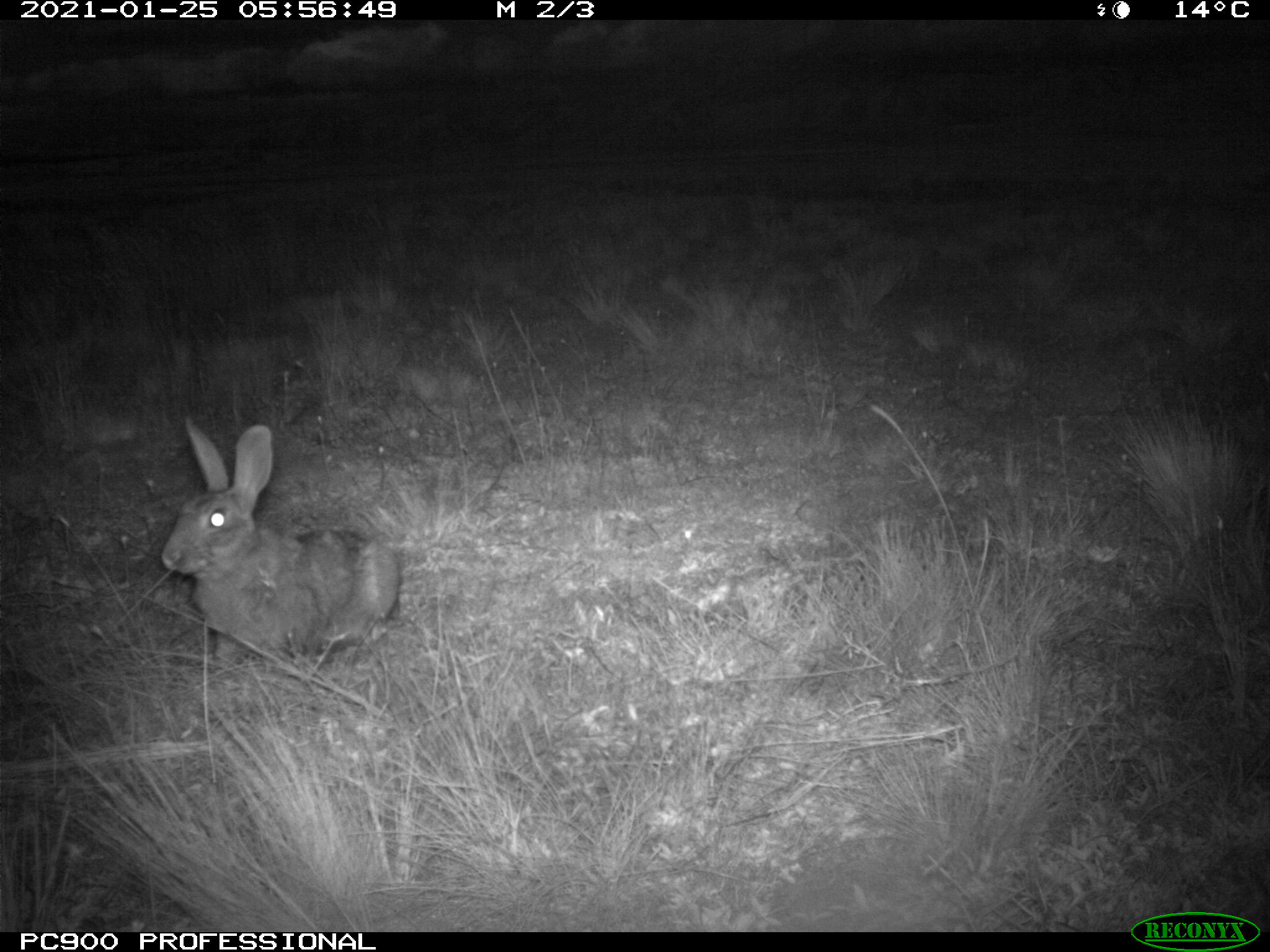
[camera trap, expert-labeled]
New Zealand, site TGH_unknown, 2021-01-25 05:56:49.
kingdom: Animalia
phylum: Chordata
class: Mammalia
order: Lagomorpha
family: Leporidae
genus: Oryctolagus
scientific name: Oryctolagus cuniculus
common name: european rabbit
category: rabbit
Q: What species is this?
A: Rabbit (european rabbit) (Oryctolagus cuniculus).